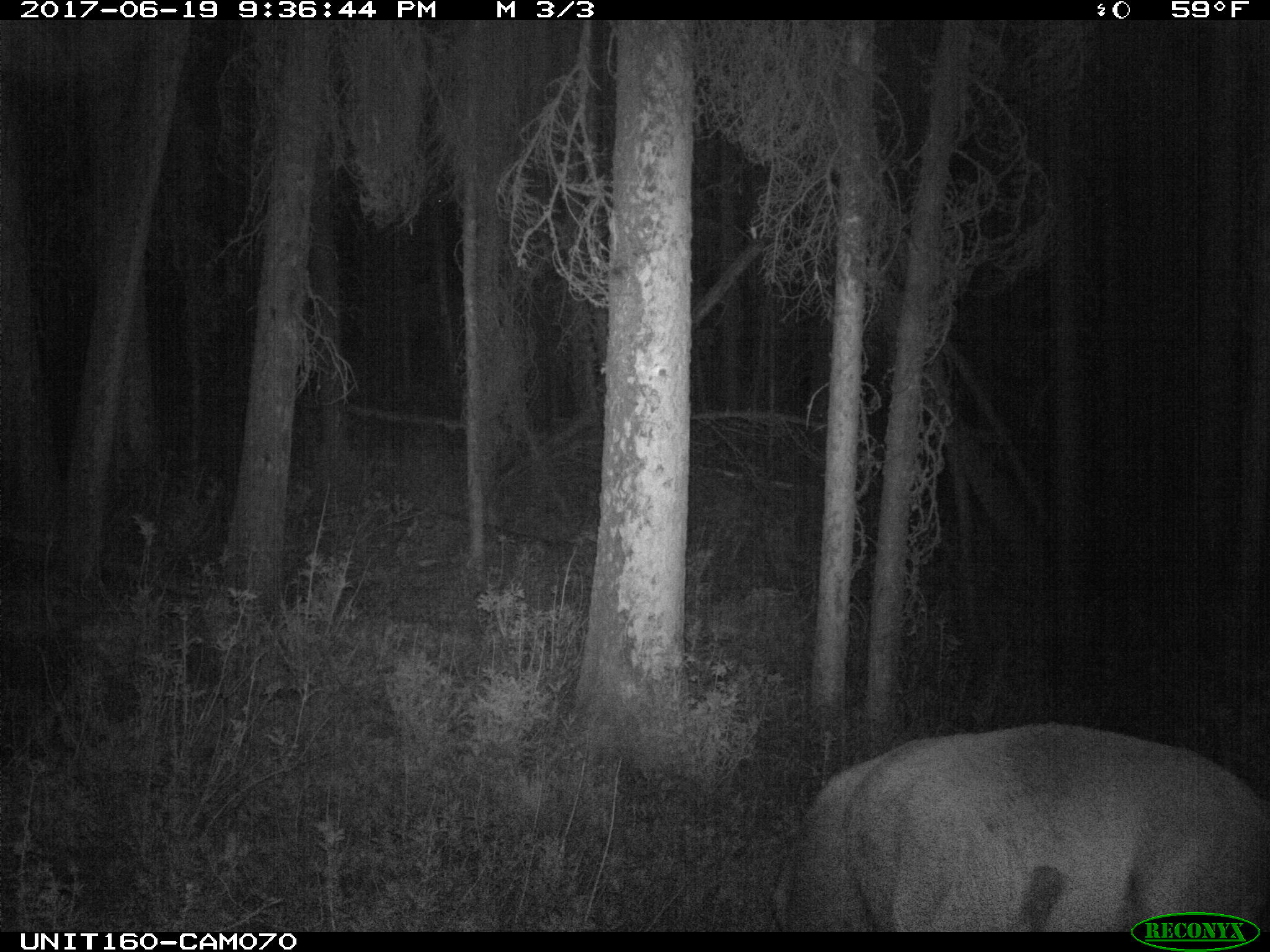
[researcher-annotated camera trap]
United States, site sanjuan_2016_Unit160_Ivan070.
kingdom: Animalia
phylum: Chordata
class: Mammalia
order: Artiodactyla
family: Cervidae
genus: Cervus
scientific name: Cervus elaphus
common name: red deer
Cervus elaphus (red deer).